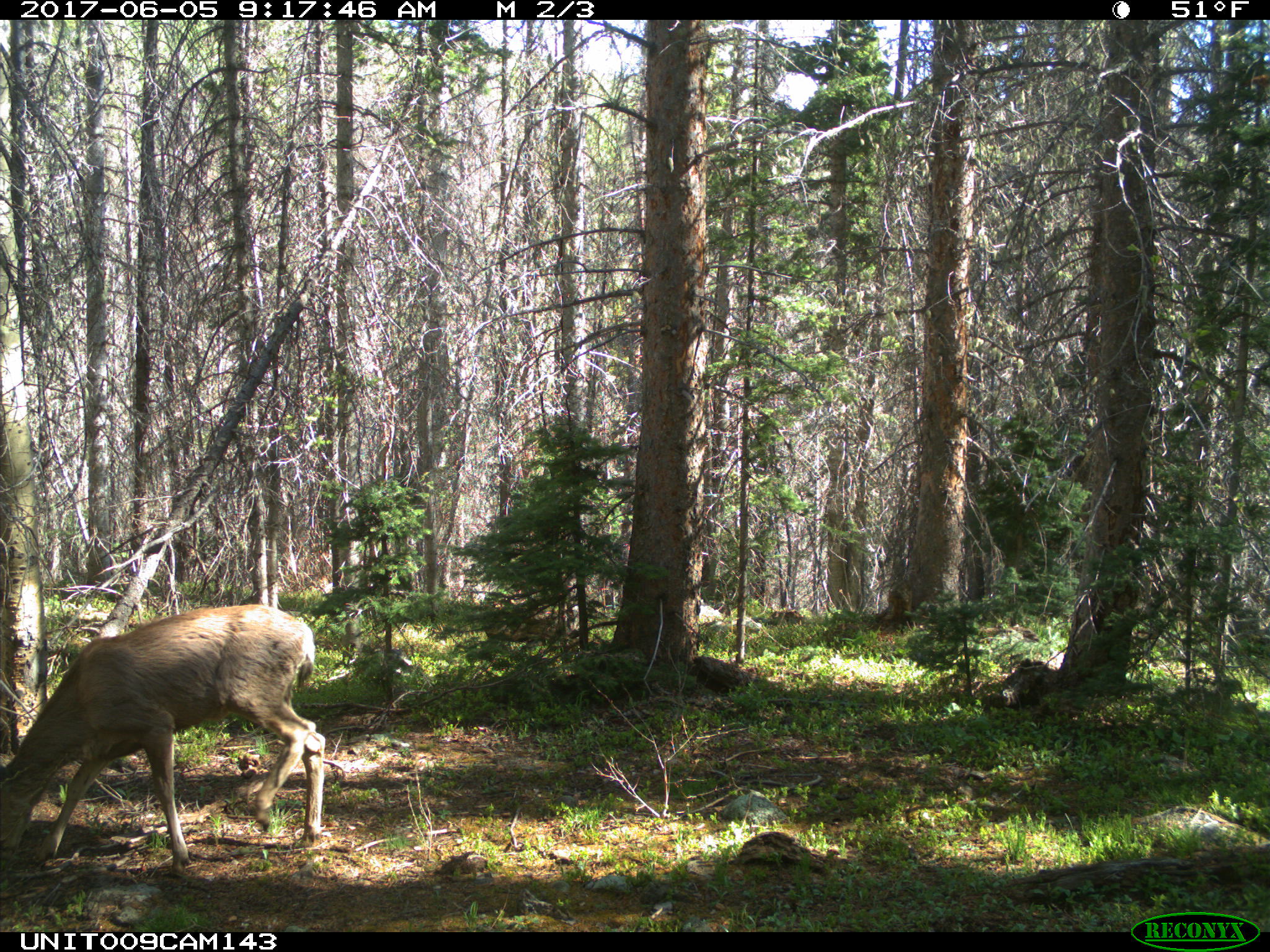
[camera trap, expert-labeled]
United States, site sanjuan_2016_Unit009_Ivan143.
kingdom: Animalia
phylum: Chordata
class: Mammalia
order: Artiodactyla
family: Cervidae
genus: Odocoileus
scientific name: Odocoileus hemionus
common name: mule deer